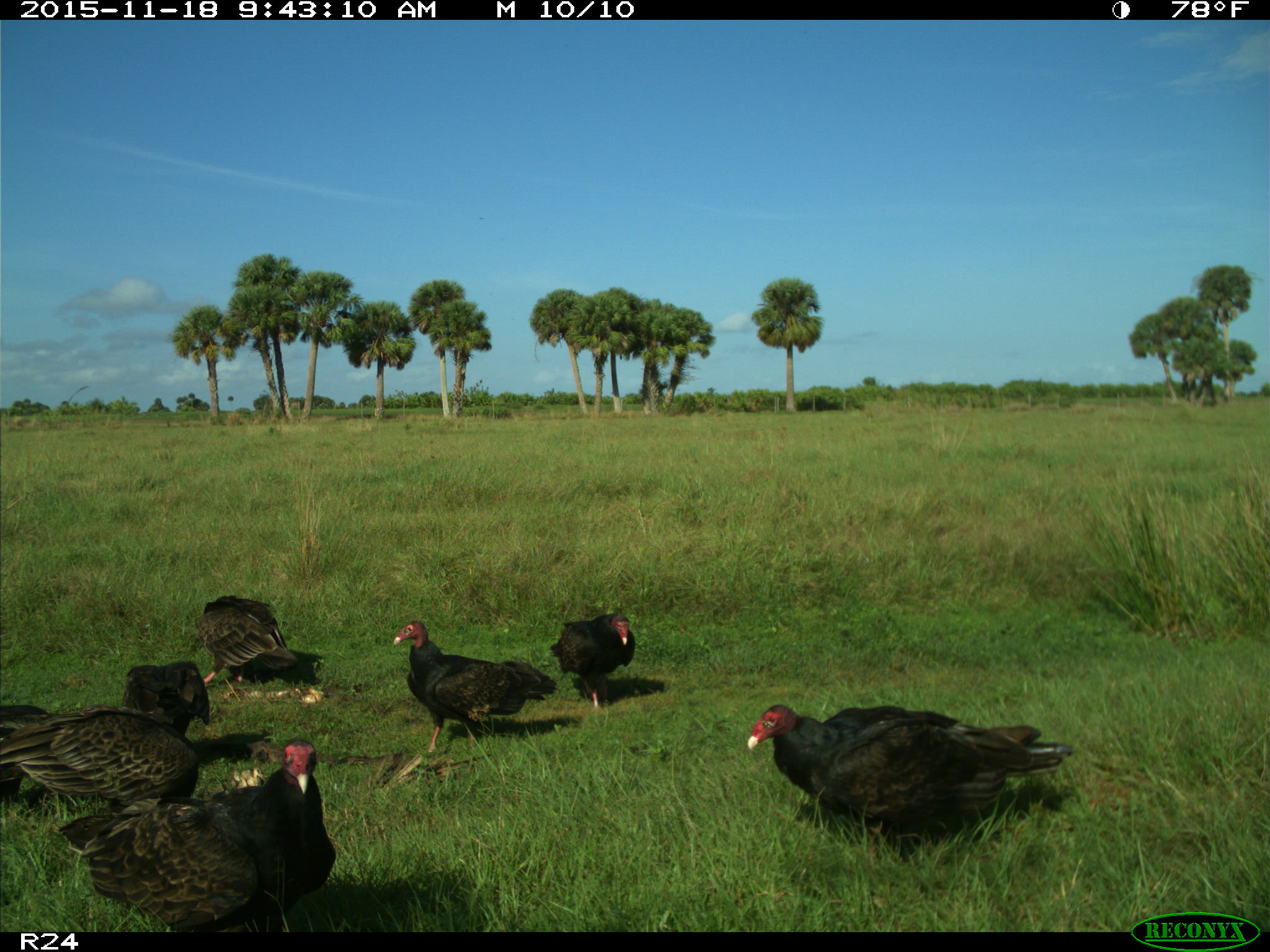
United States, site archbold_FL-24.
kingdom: Animalia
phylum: Chordata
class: Aves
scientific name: Aves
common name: birds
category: unidentified bird